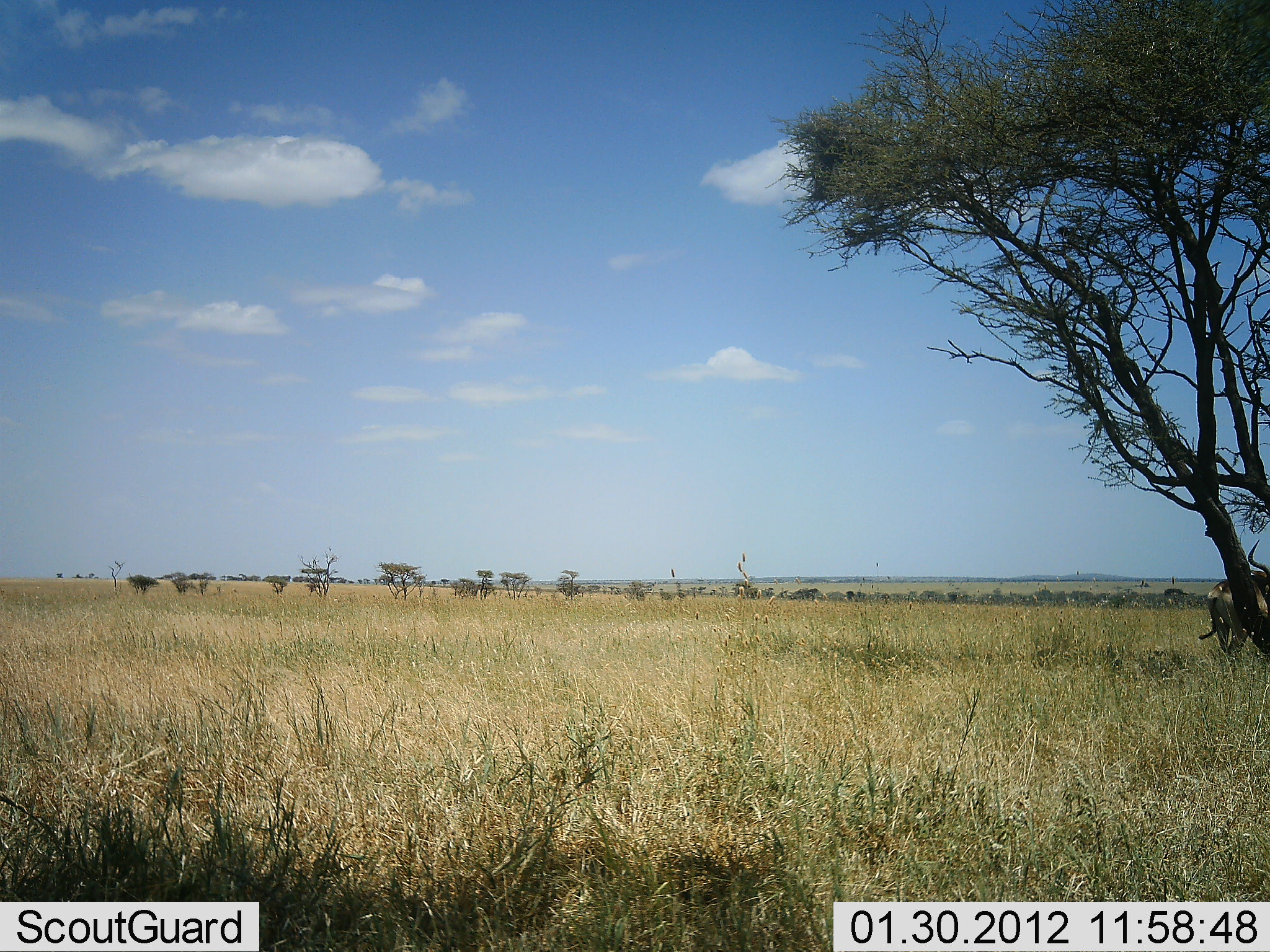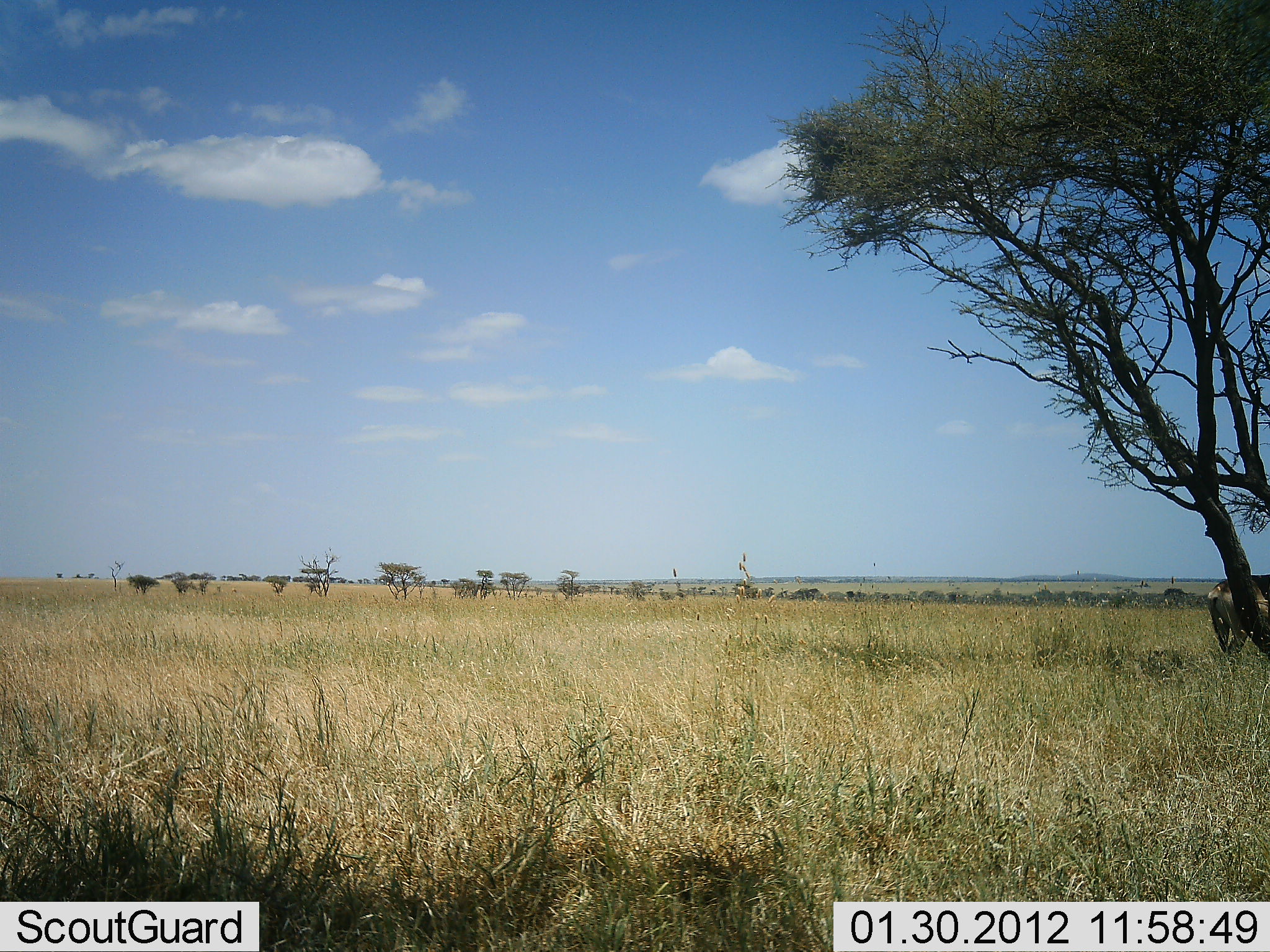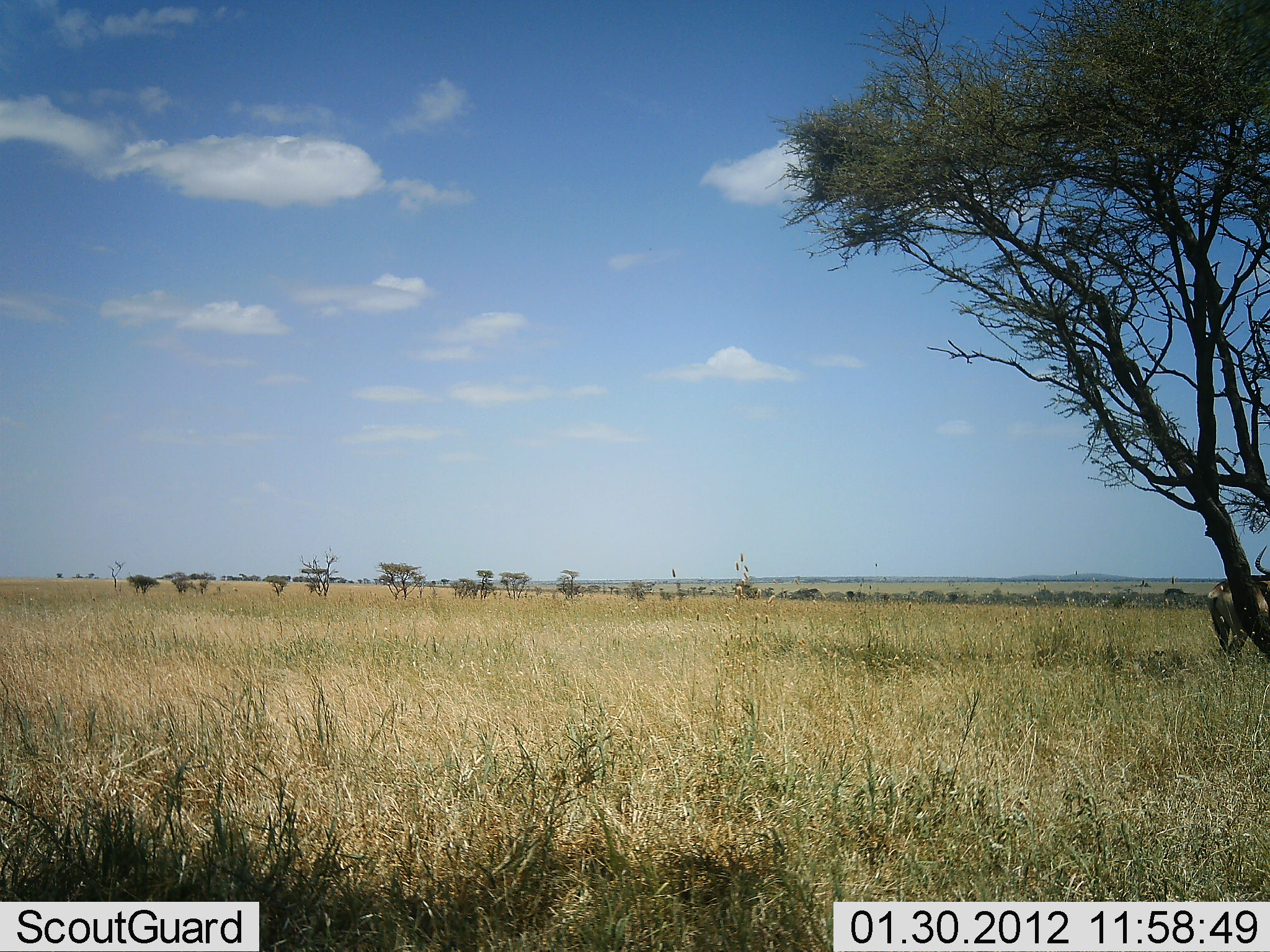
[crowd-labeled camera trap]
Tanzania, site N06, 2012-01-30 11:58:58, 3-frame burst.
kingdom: Animalia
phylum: Chordata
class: Mammalia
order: Artiodactyla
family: Bovidae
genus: Alcelaphus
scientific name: Alcelaphus buselaphus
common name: hartebeest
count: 1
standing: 100%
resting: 11%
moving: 0%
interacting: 0%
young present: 0%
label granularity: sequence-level